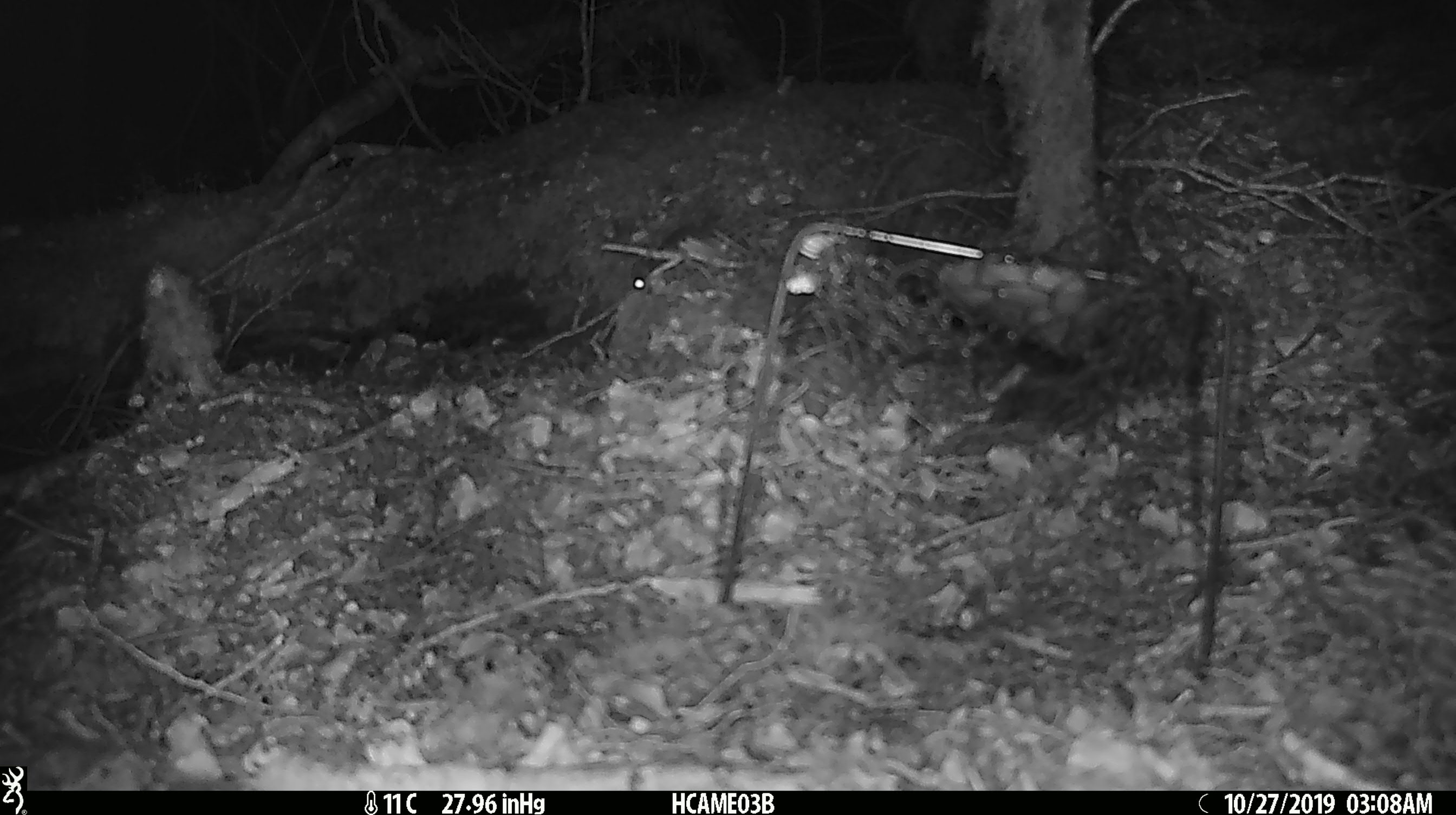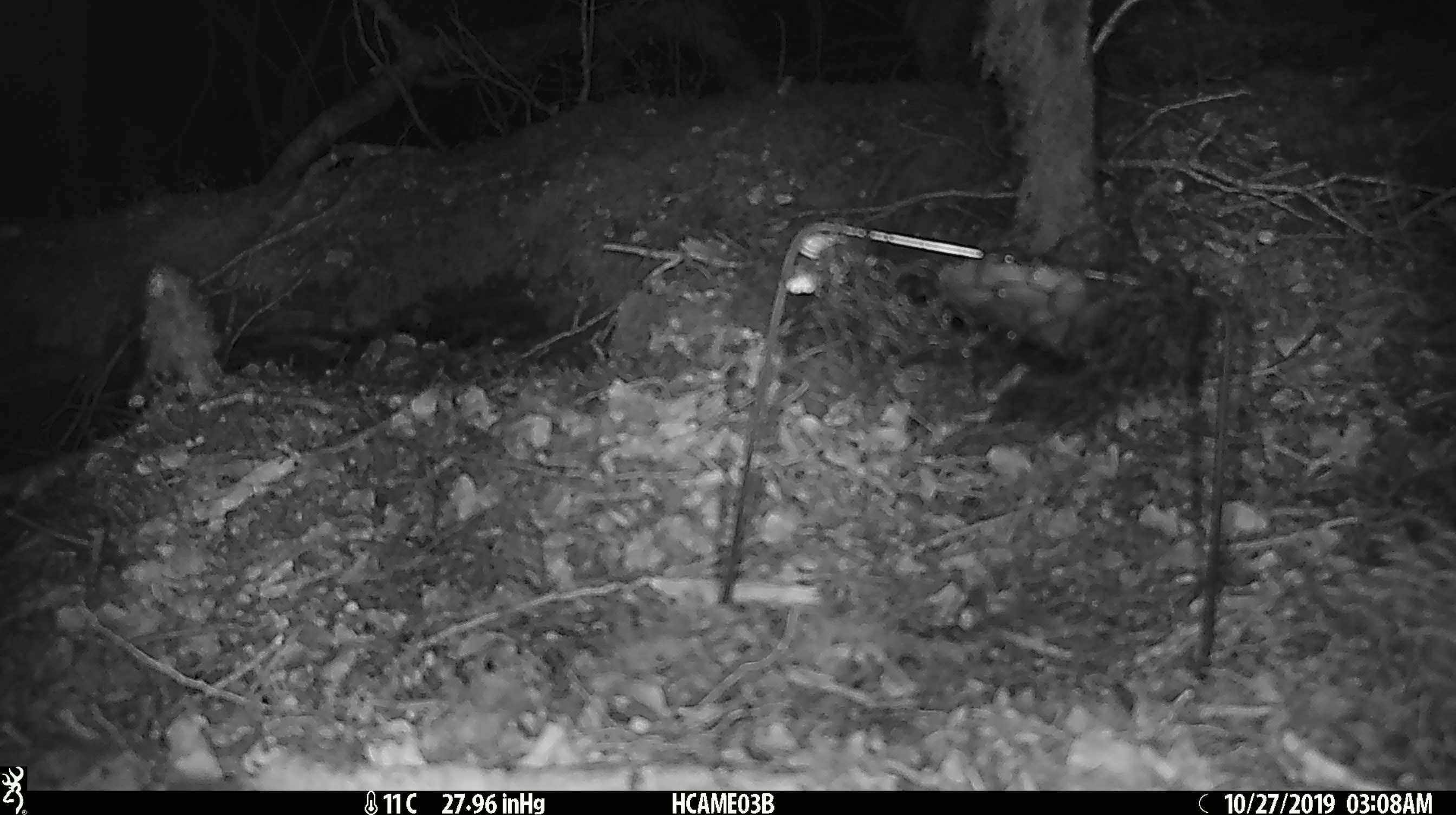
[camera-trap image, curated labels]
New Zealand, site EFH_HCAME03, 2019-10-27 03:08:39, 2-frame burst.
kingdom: Animalia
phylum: Chordata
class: Mammalia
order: Rodentia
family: Muridae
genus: Mus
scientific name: Mus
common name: mouse